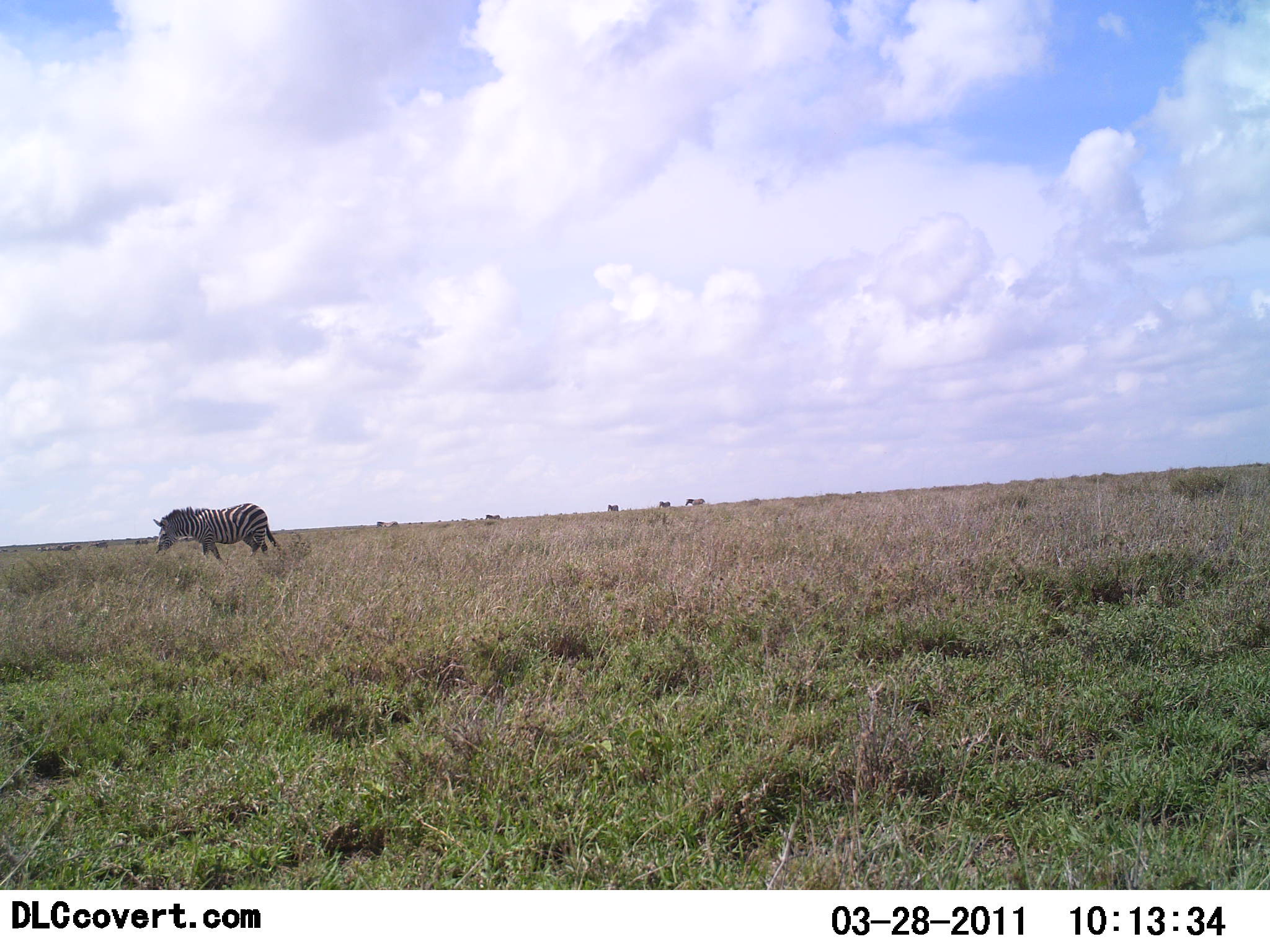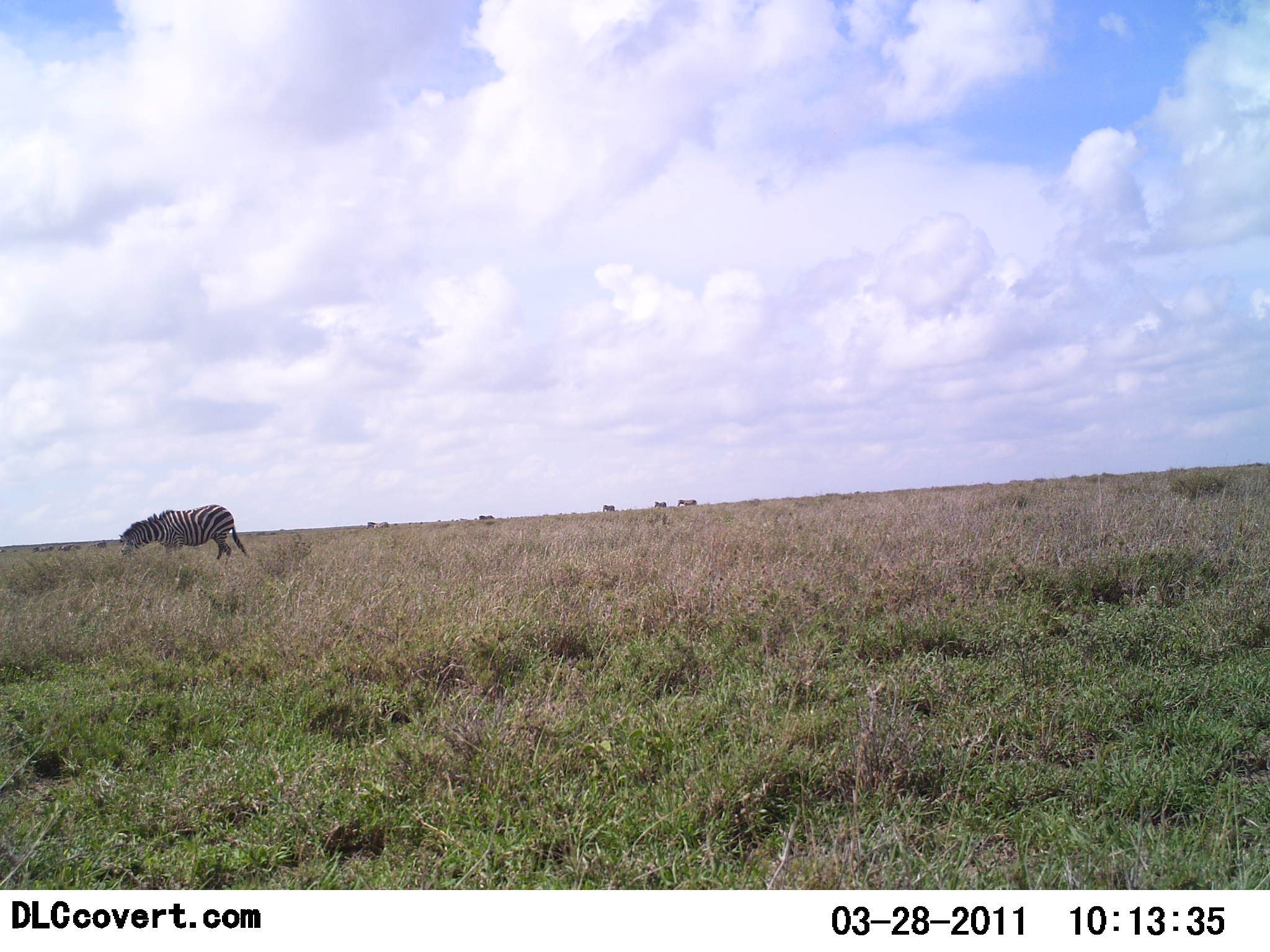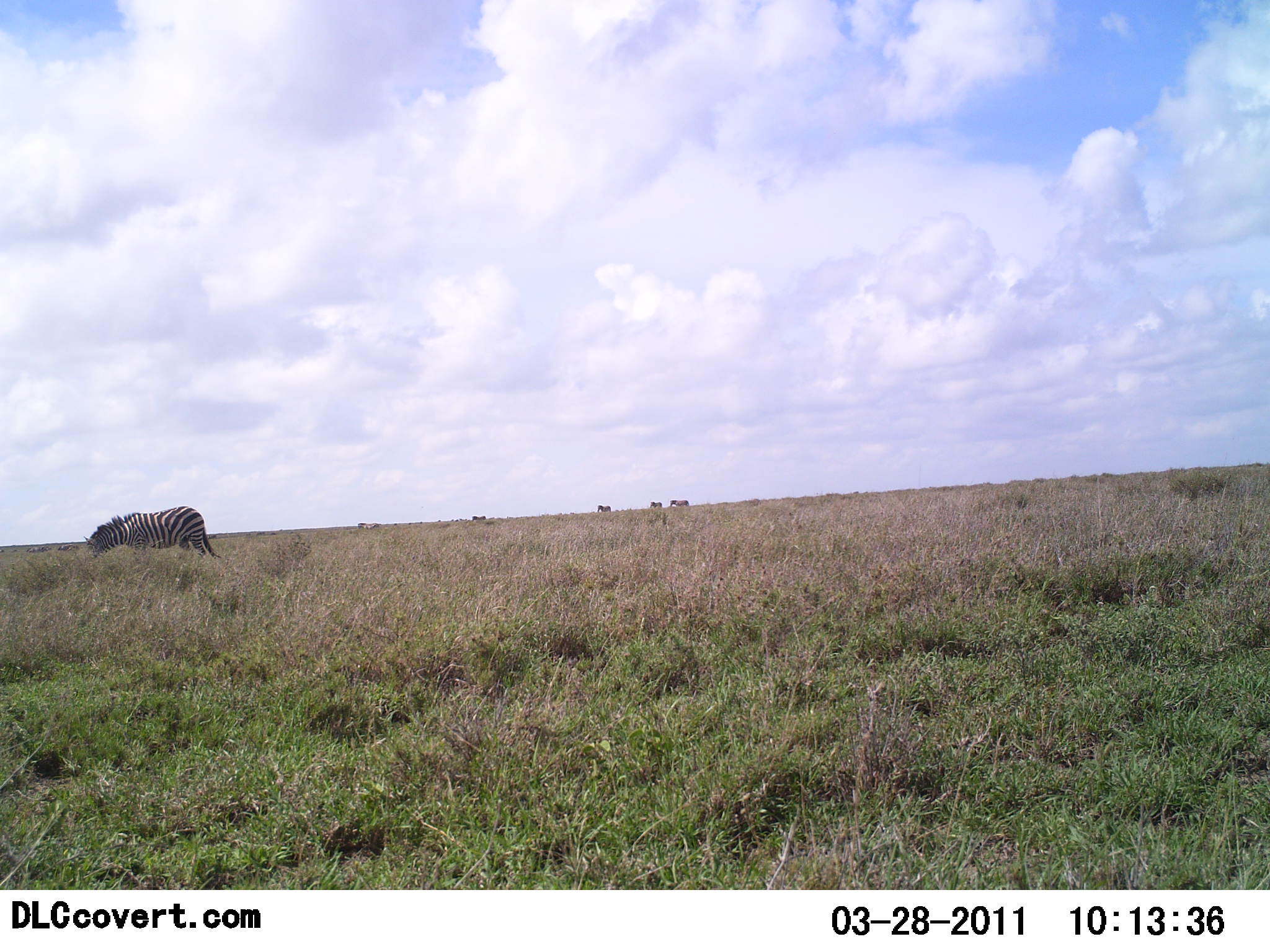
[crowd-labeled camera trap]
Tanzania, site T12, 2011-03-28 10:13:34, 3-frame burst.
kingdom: Animalia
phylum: Chordata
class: Mammalia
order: Perissodactyla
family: Equidae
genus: Equus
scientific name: Equus quagga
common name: plains zebra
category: zebra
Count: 6.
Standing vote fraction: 9%.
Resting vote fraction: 0%.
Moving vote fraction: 73%.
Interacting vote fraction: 0%.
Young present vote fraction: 0%.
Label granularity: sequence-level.